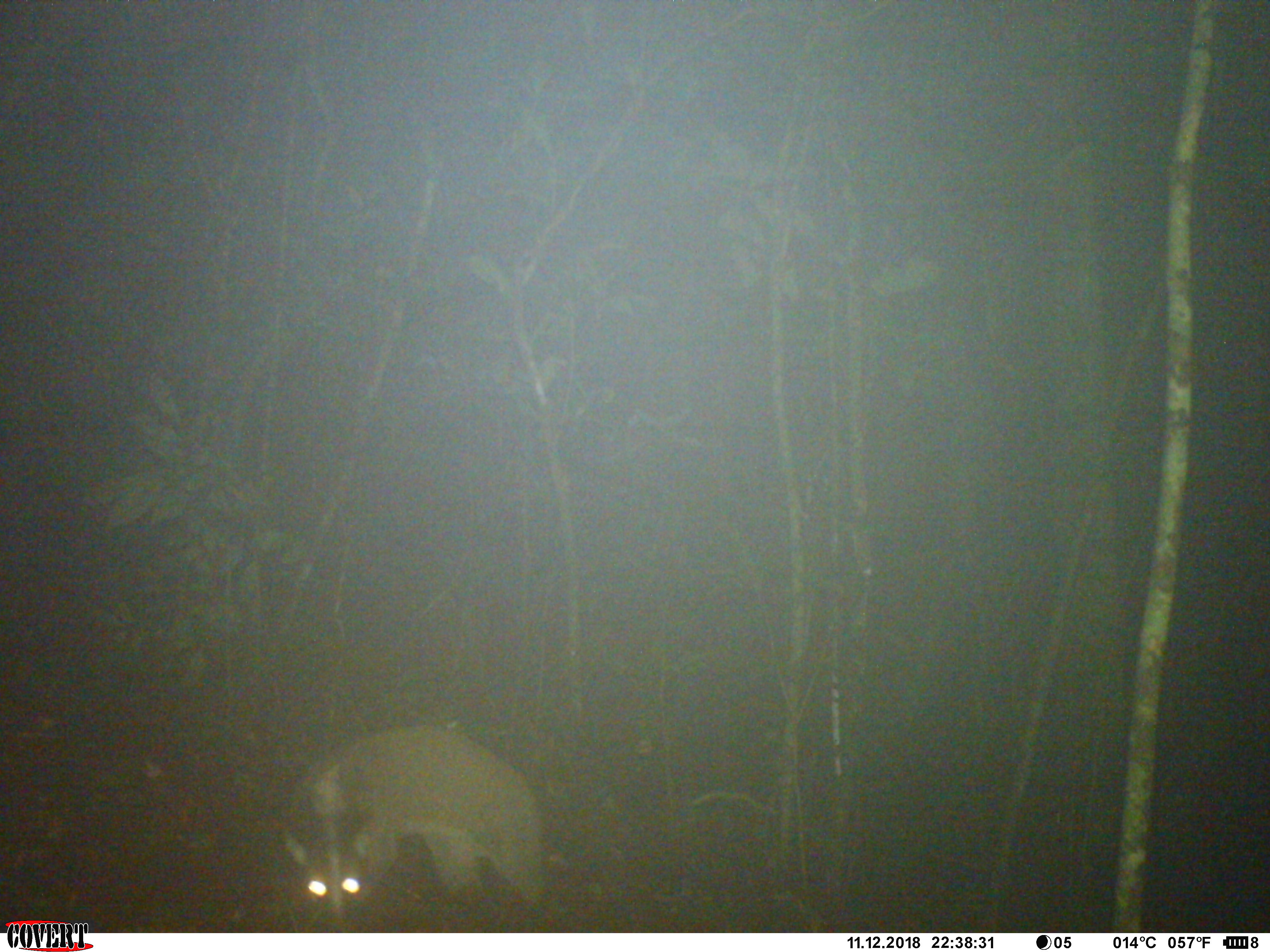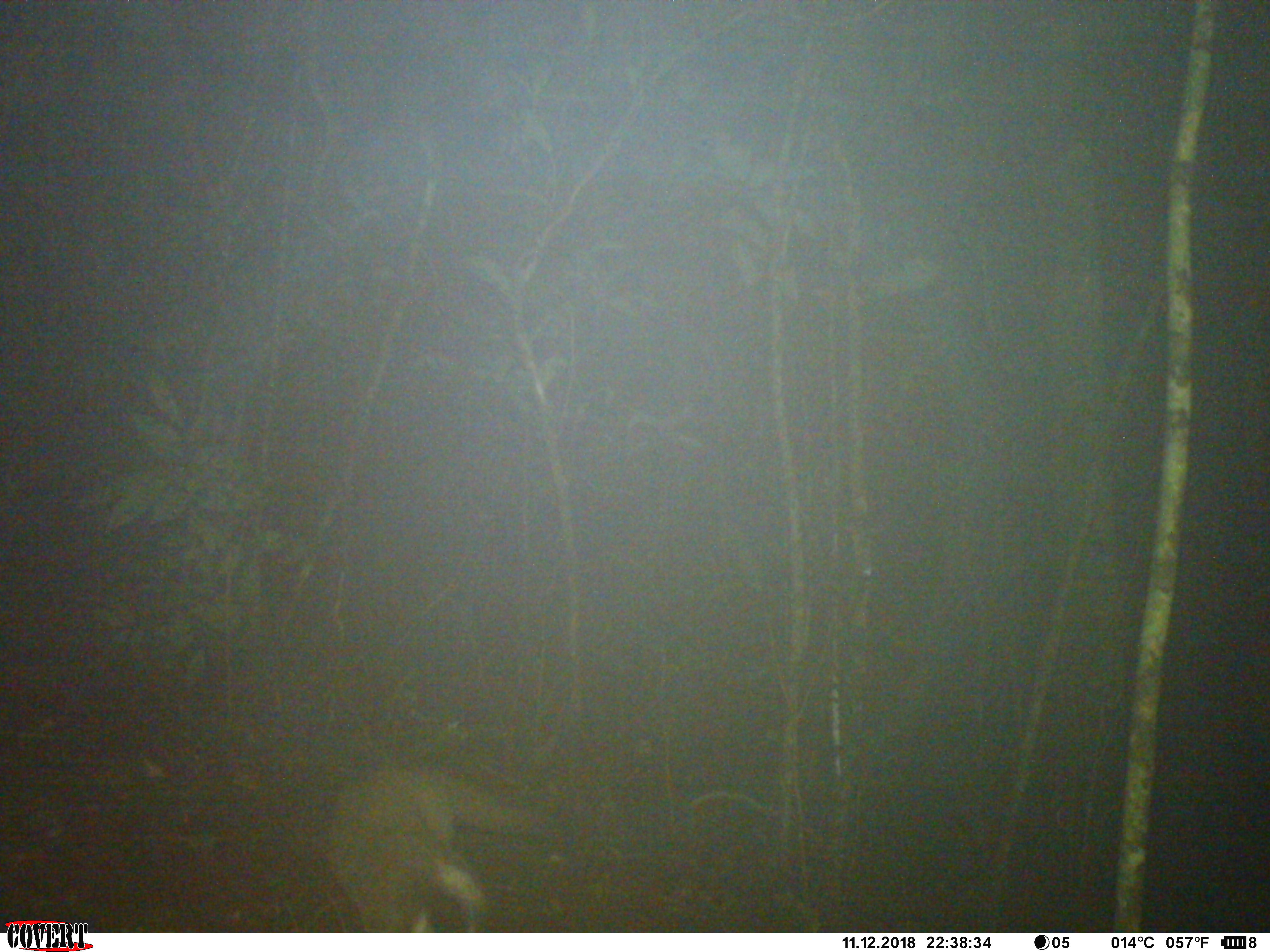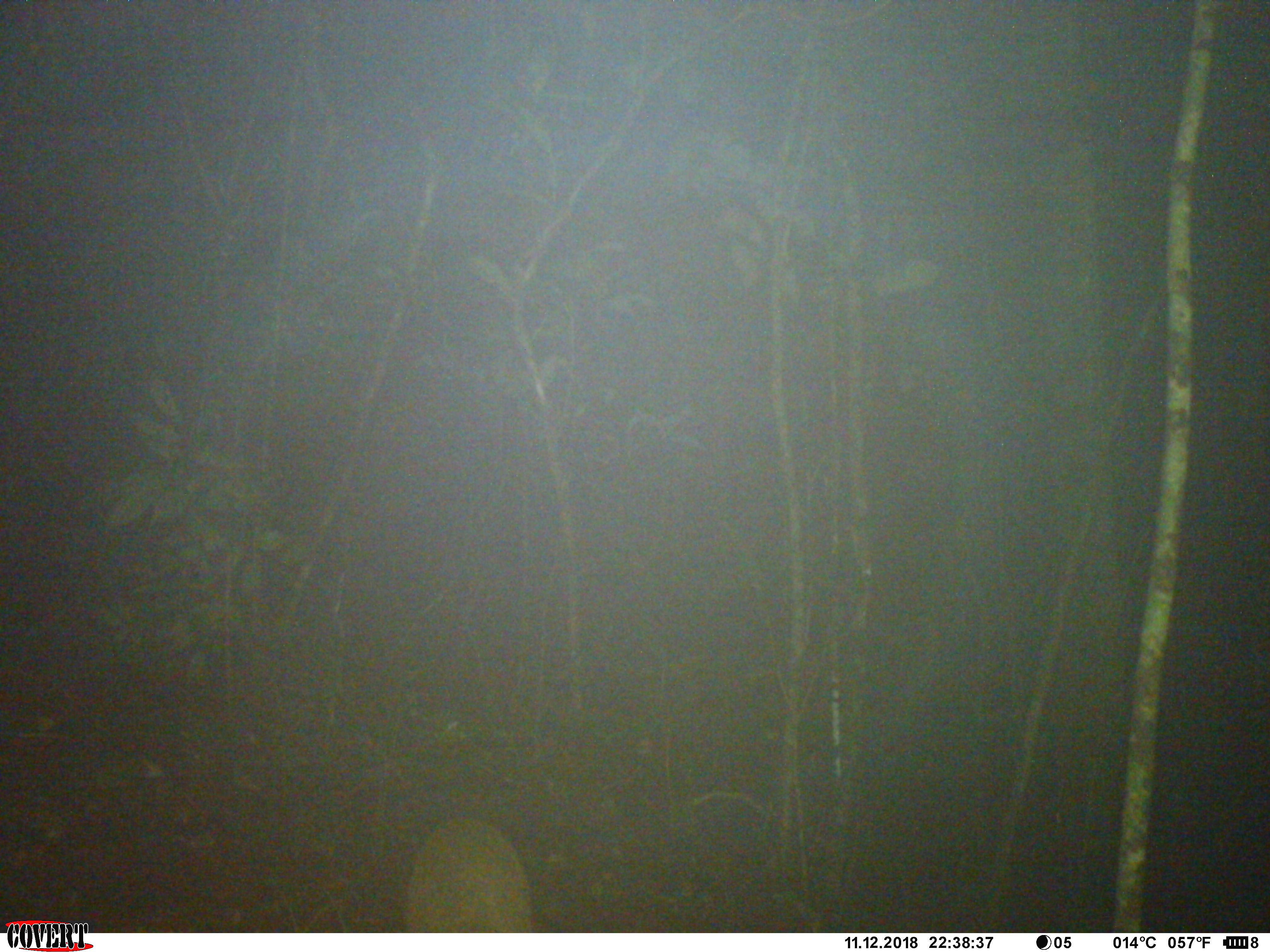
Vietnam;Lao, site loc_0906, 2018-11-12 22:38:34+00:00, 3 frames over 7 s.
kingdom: Animalia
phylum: Chordata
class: Mammalia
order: Carnivora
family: Viverridae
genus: Paguma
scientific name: Paguma larvata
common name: masked palm civet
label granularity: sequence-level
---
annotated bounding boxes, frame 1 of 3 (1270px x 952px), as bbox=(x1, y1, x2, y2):
masked palm civet: bbox=(284, 723, 552, 933)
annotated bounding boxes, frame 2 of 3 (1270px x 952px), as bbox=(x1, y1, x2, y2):
masked palm civet: bbox=(330, 763, 538, 933)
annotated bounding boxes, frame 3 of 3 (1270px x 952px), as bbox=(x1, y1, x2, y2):
masked palm civet: bbox=(403, 817, 533, 933)